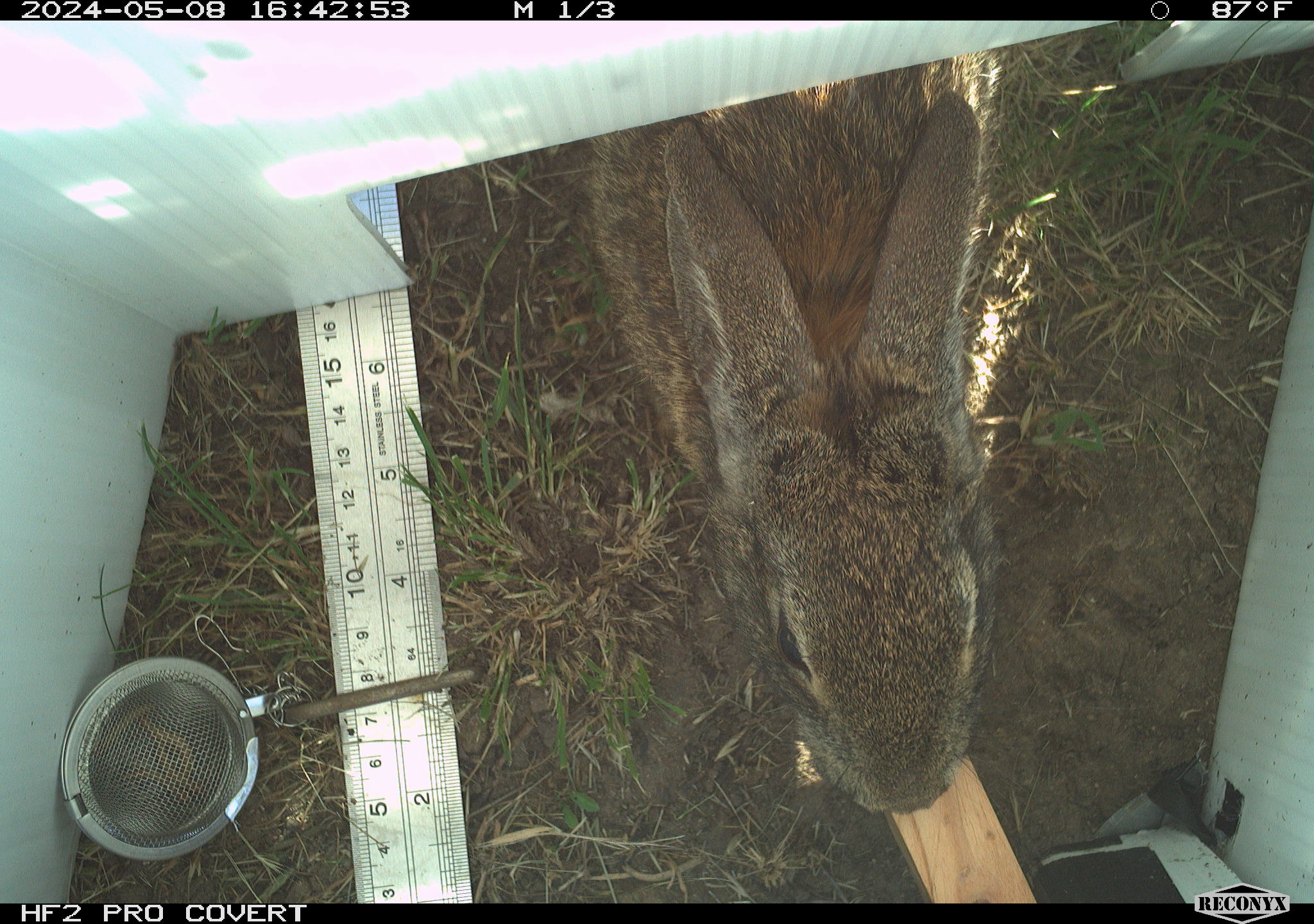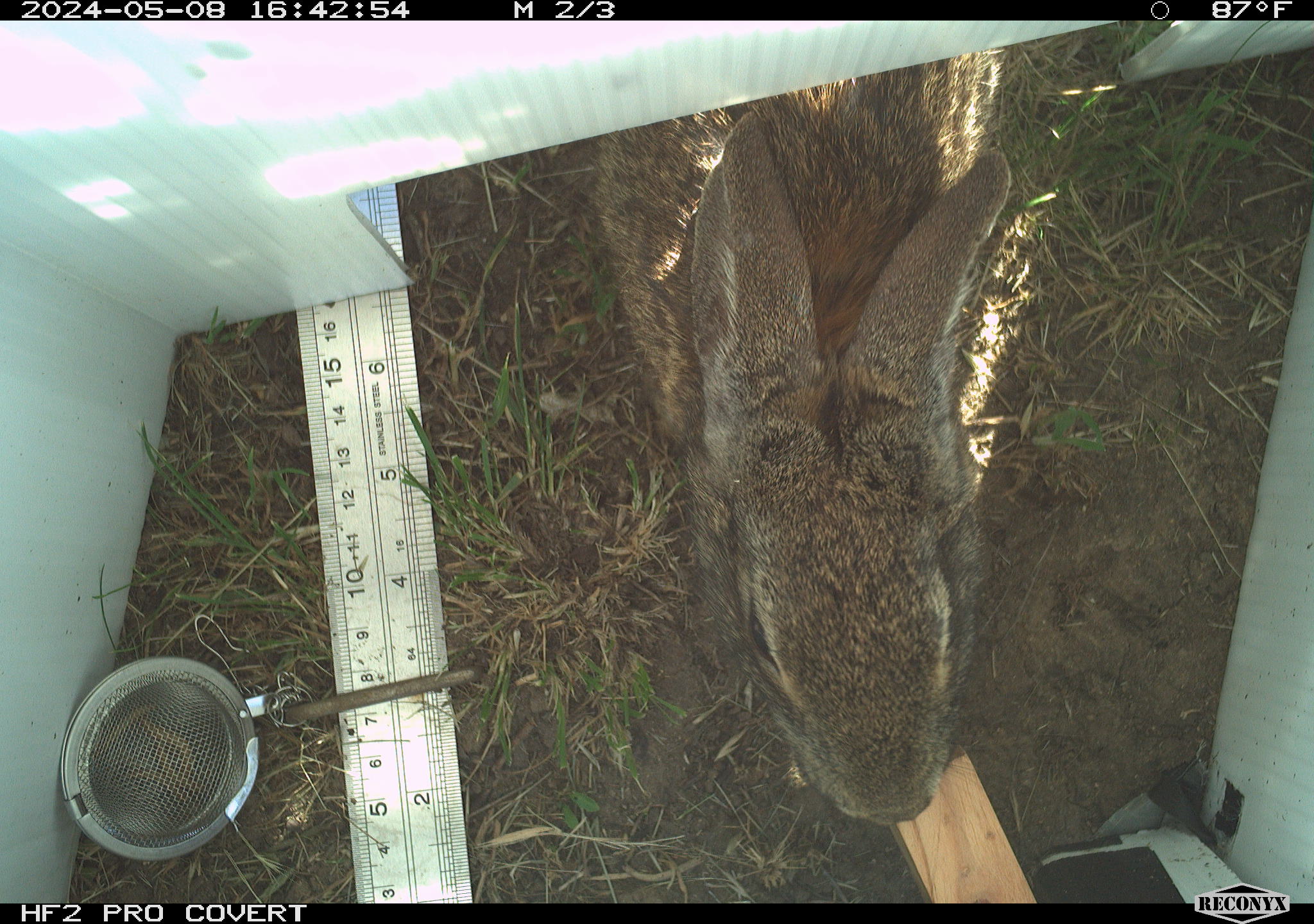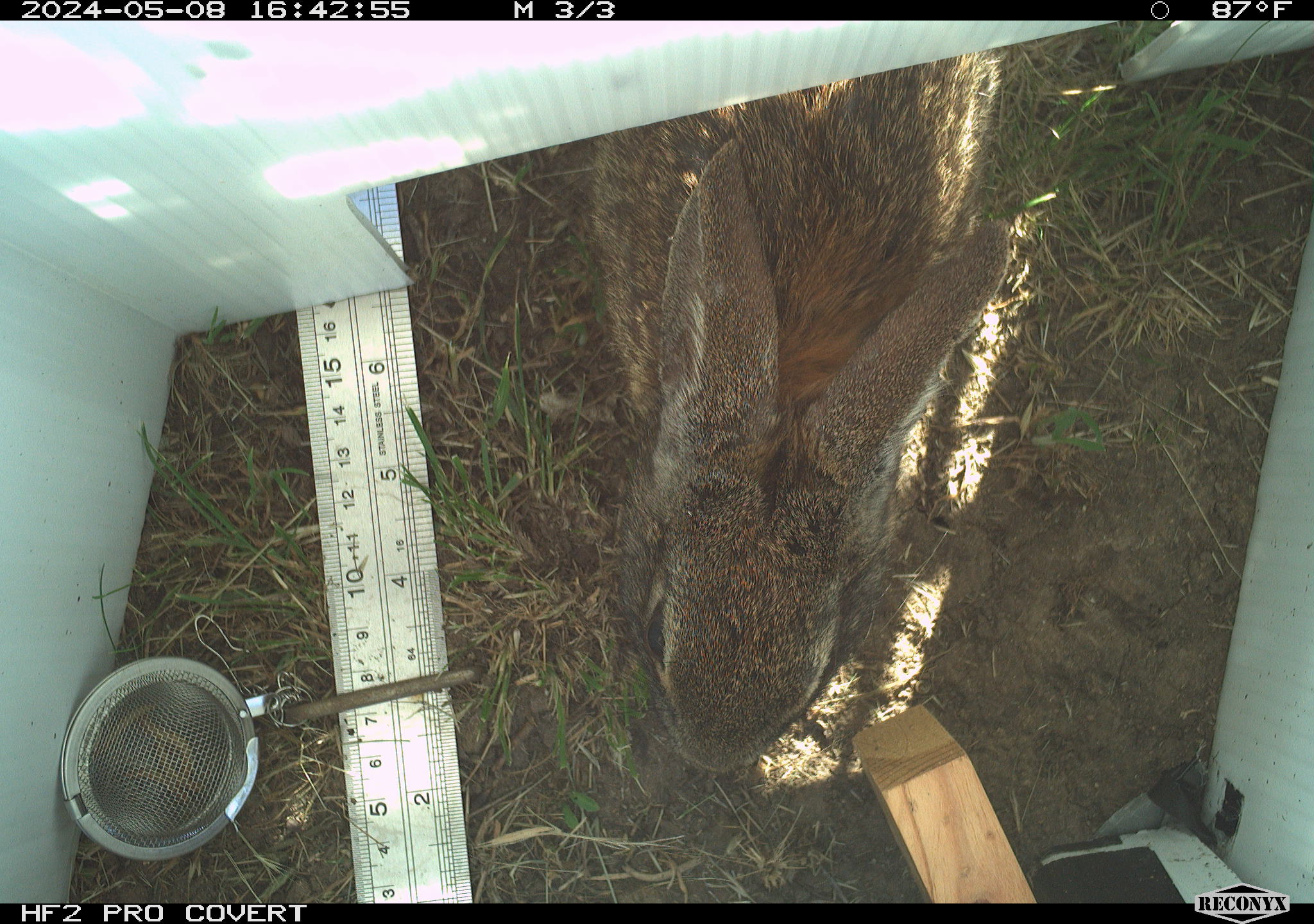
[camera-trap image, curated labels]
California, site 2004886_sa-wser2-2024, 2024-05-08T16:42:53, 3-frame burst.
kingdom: Animalia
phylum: Chordata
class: Mammalia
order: Lagomorpha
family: Leporidae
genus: Sylvilagus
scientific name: Sylvilagus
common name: cottontail rabbits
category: sylvilagus species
Sylvilagus species (cottontail rabbits) (Sylvilagus).